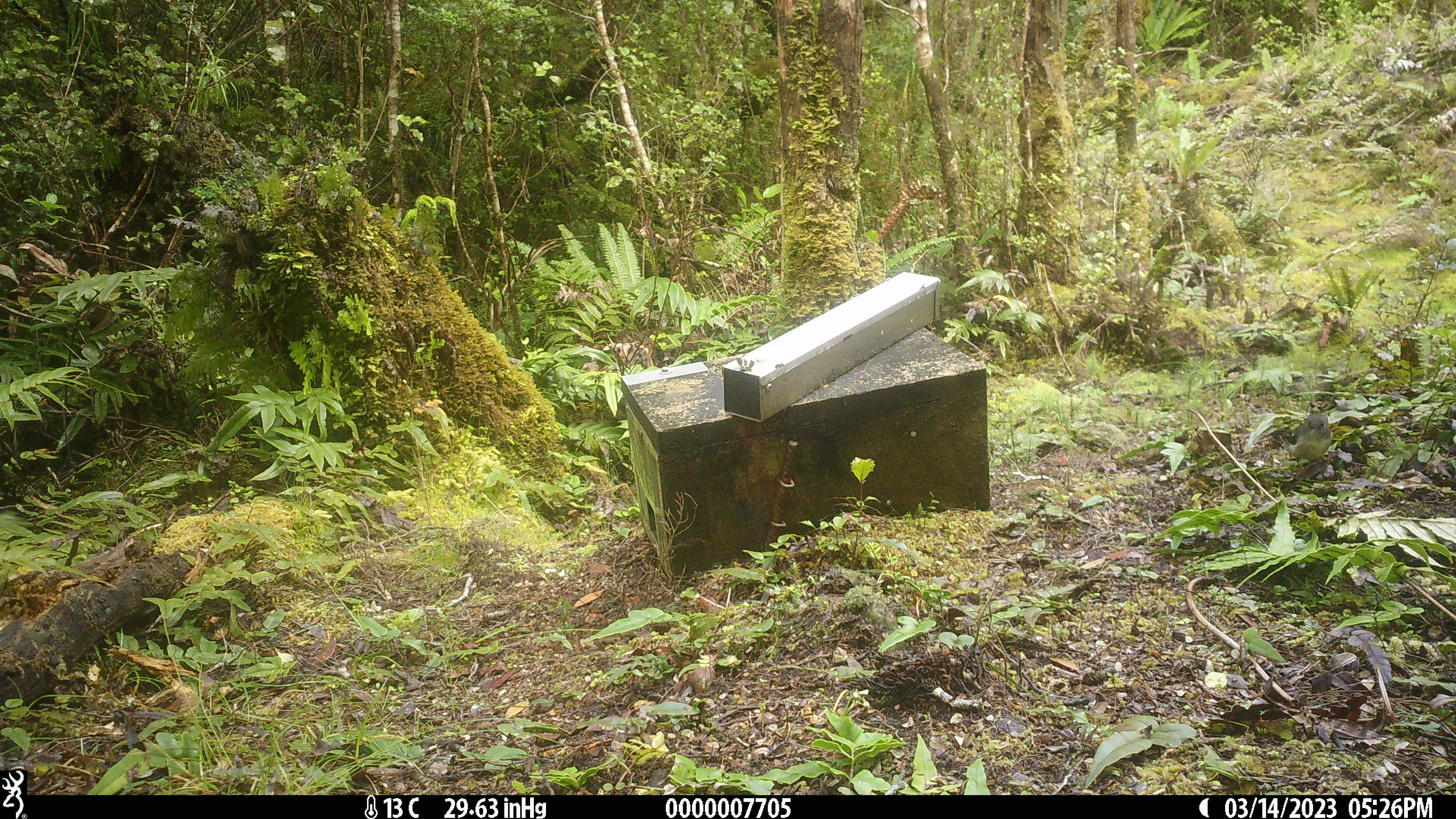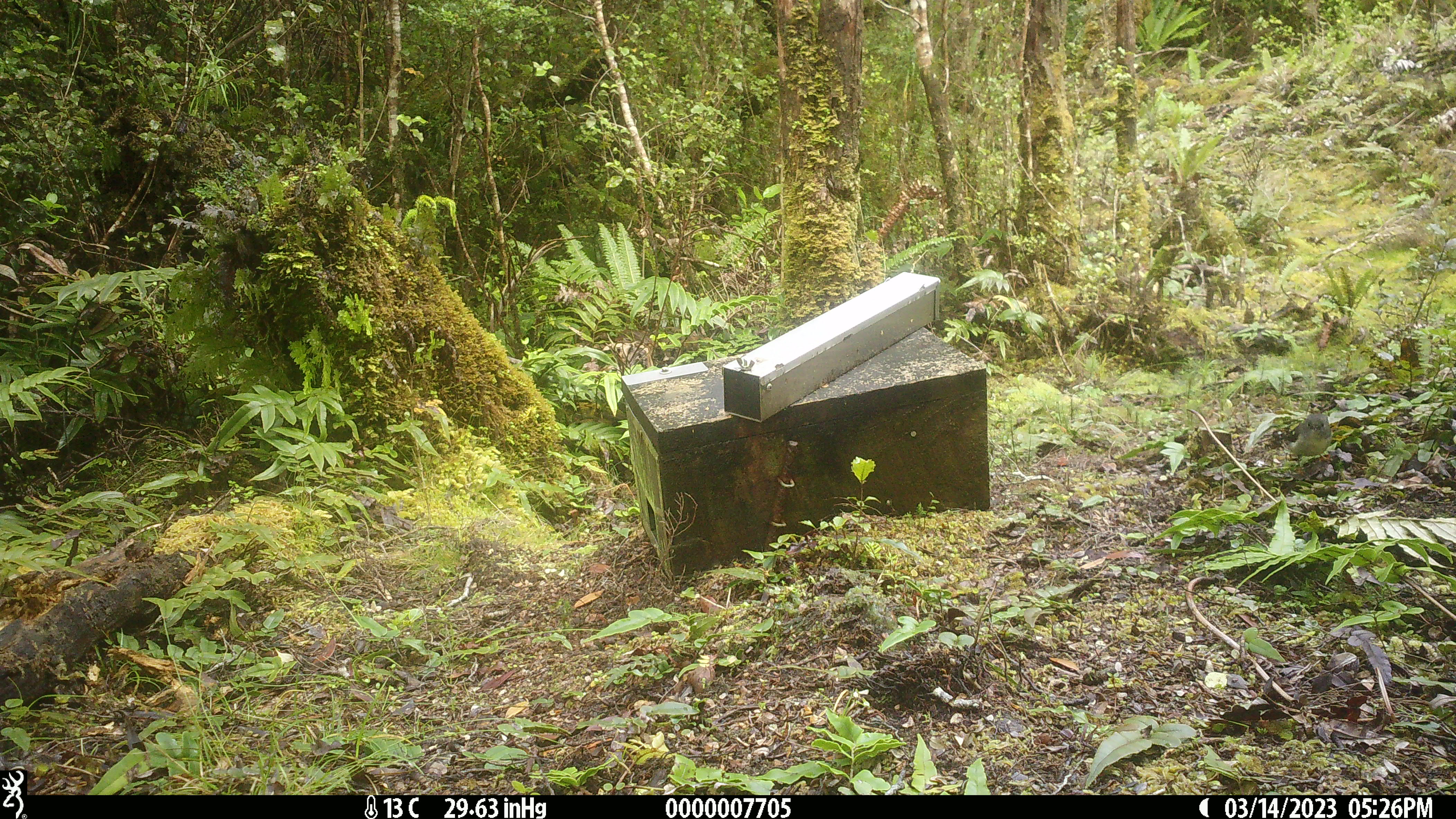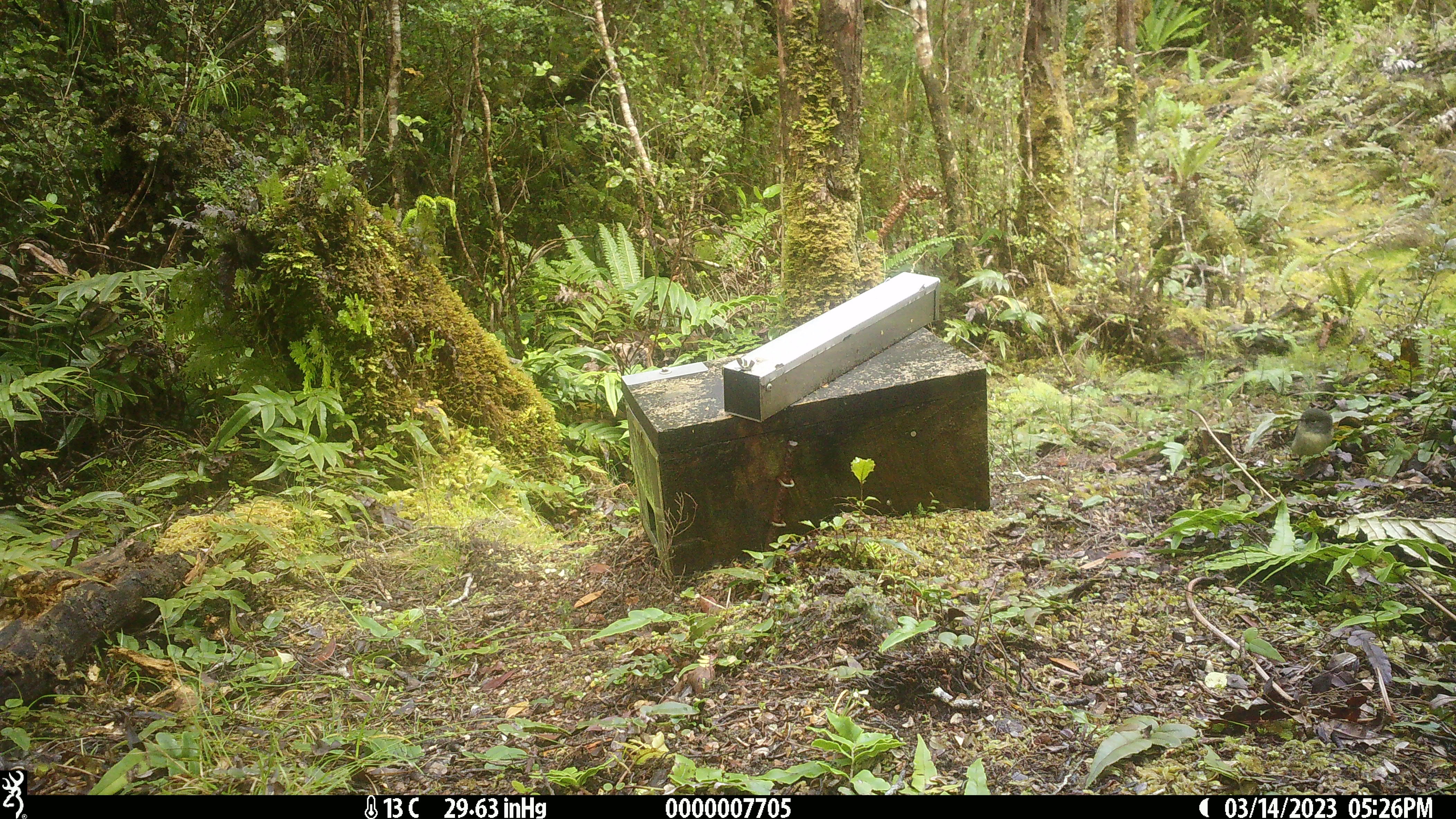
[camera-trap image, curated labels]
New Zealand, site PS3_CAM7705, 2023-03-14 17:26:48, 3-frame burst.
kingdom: Animalia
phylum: Chordata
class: Aves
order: Passeriformes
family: Petroicidae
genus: Petroica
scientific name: Petroica macrocephala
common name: tomtit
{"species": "tomtit (Petroica macrocephala)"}